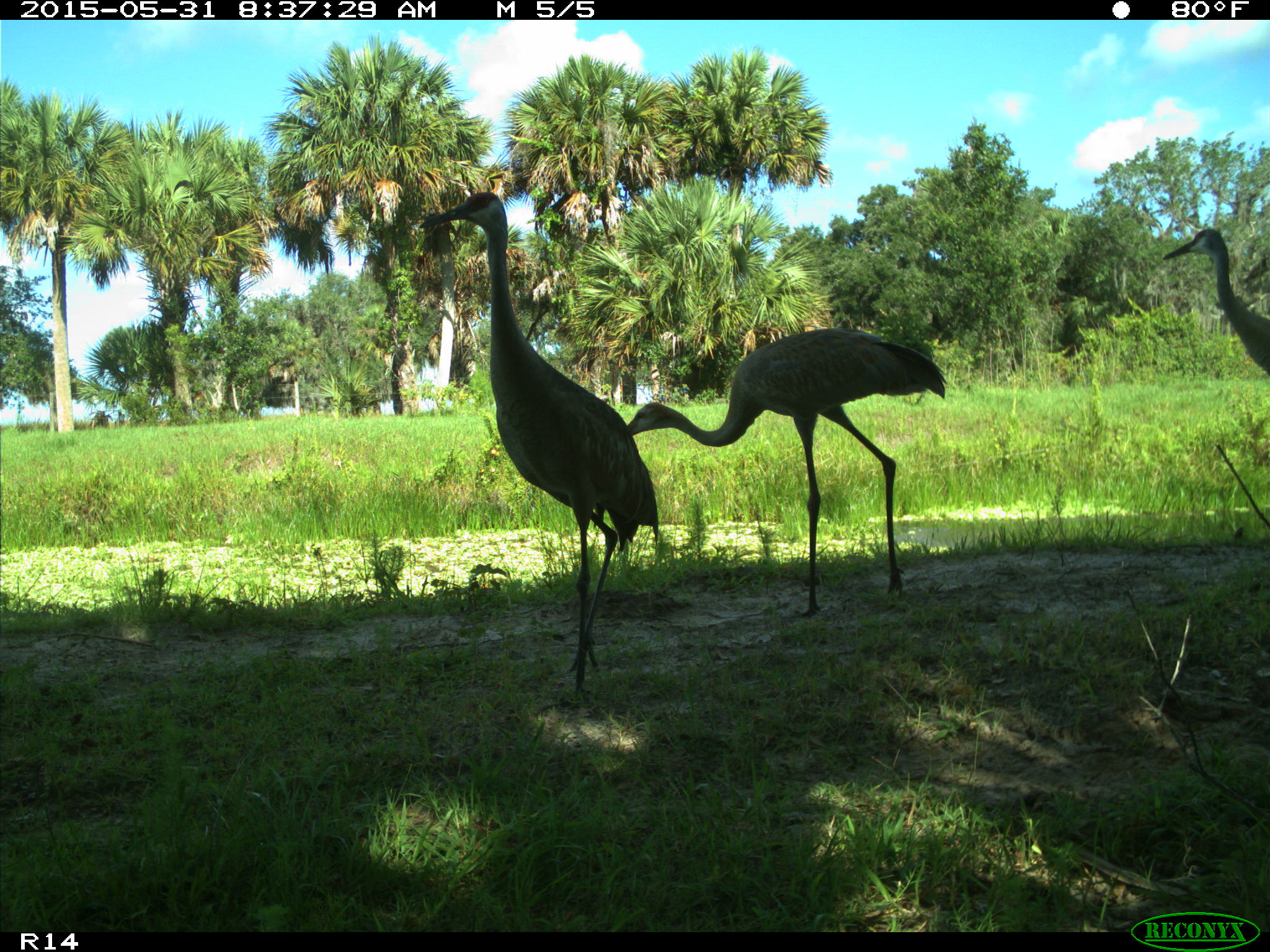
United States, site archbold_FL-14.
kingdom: Animalia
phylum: Chordata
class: Aves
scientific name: Aves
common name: birds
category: unidentified bird